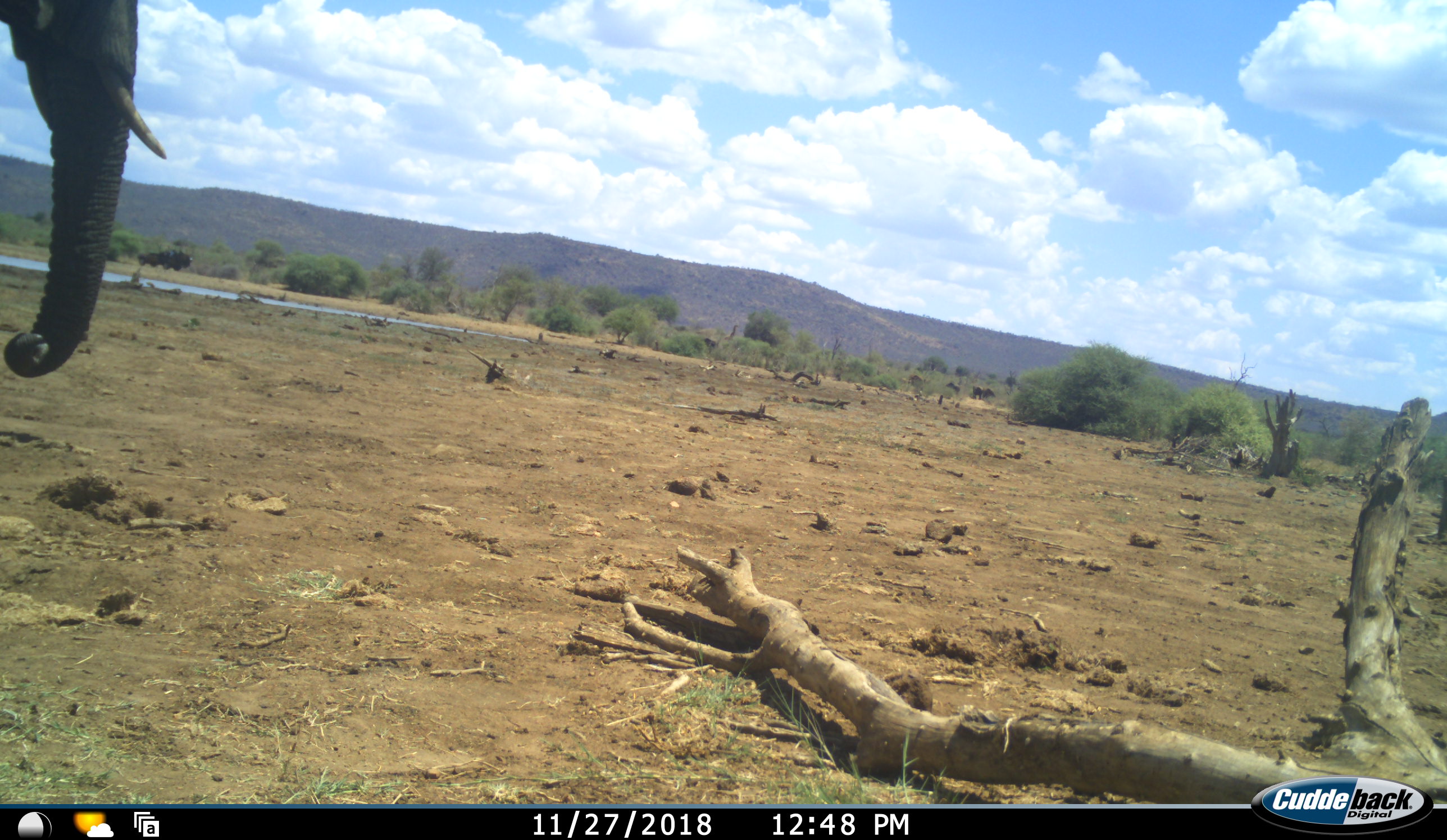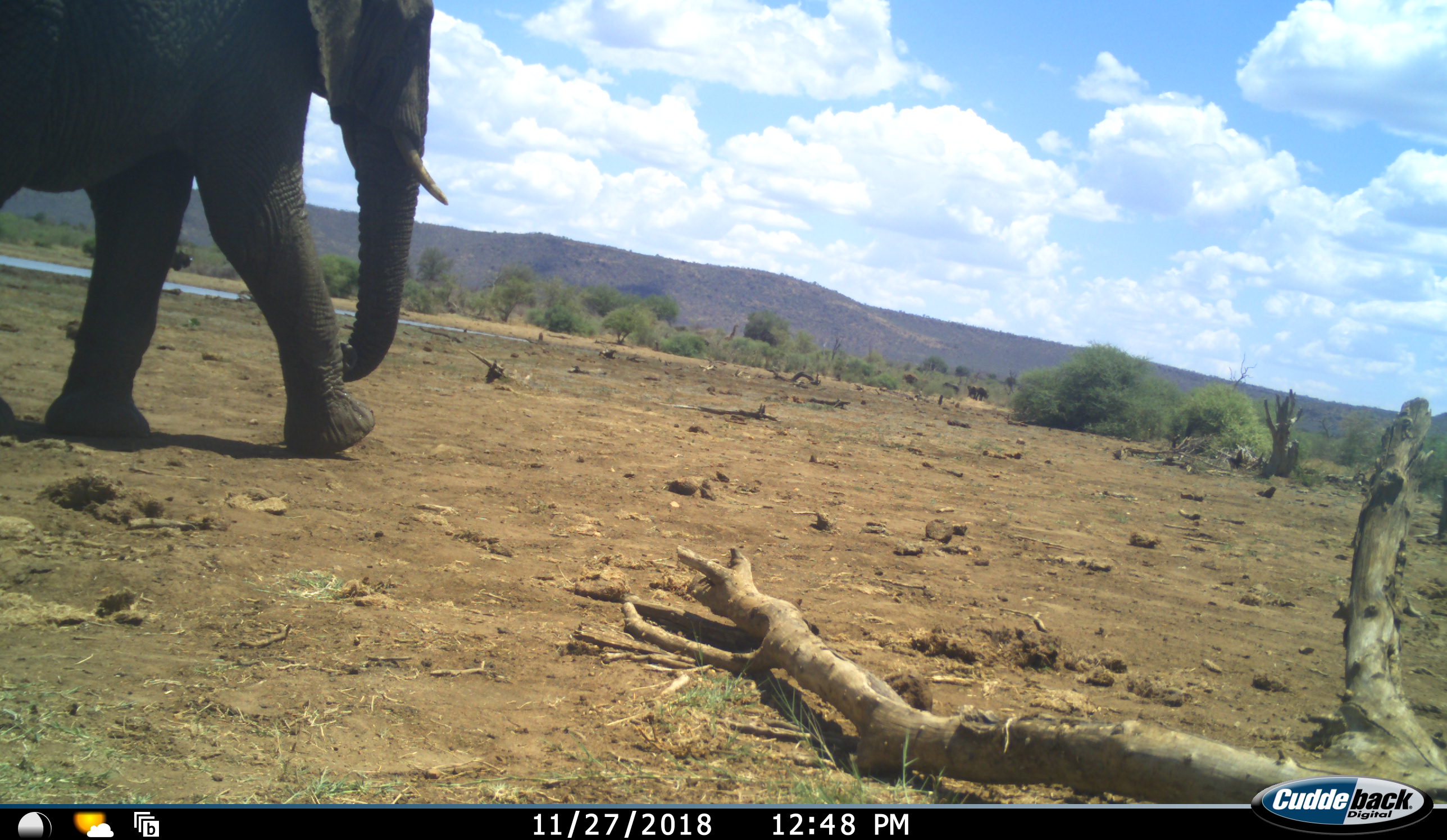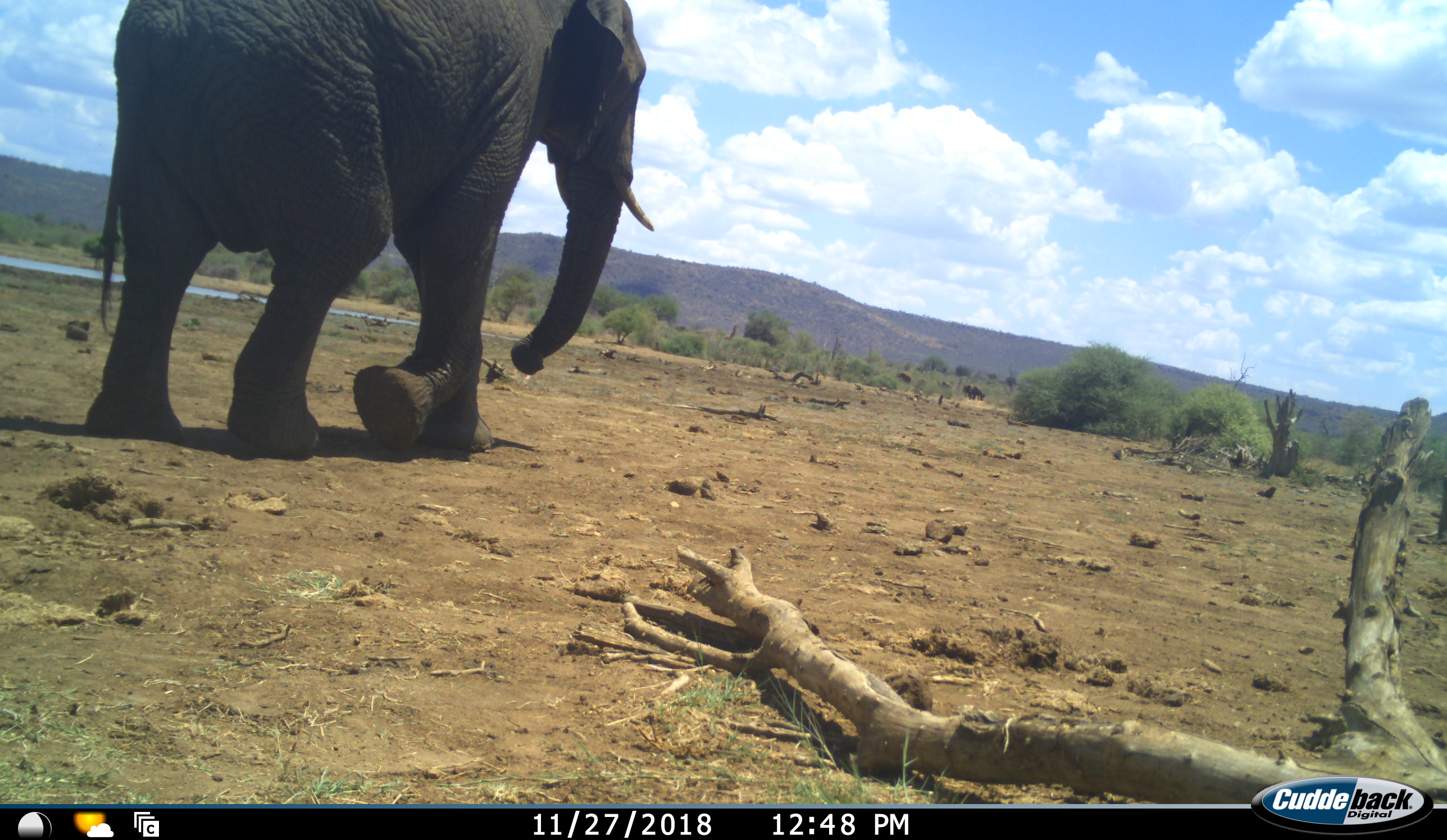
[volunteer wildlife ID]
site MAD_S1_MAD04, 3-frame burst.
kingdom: Animalia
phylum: Chordata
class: Mammalia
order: Proboscidea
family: Elephantidae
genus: Loxodonta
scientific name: Loxodonta africana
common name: african bush elephant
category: elephant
Elephant (african bush elephant) (Loxodonta africana), count 1. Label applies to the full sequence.